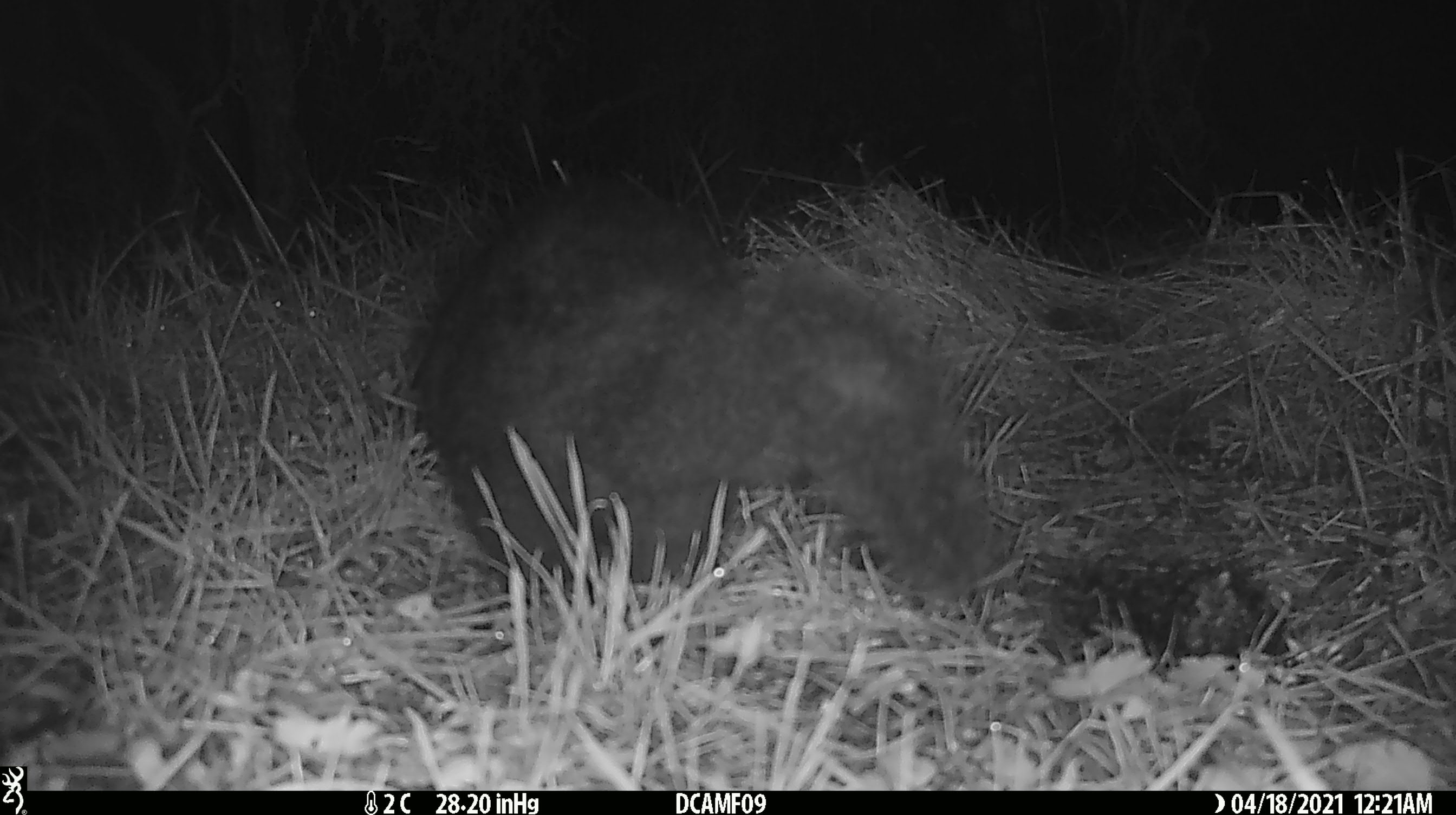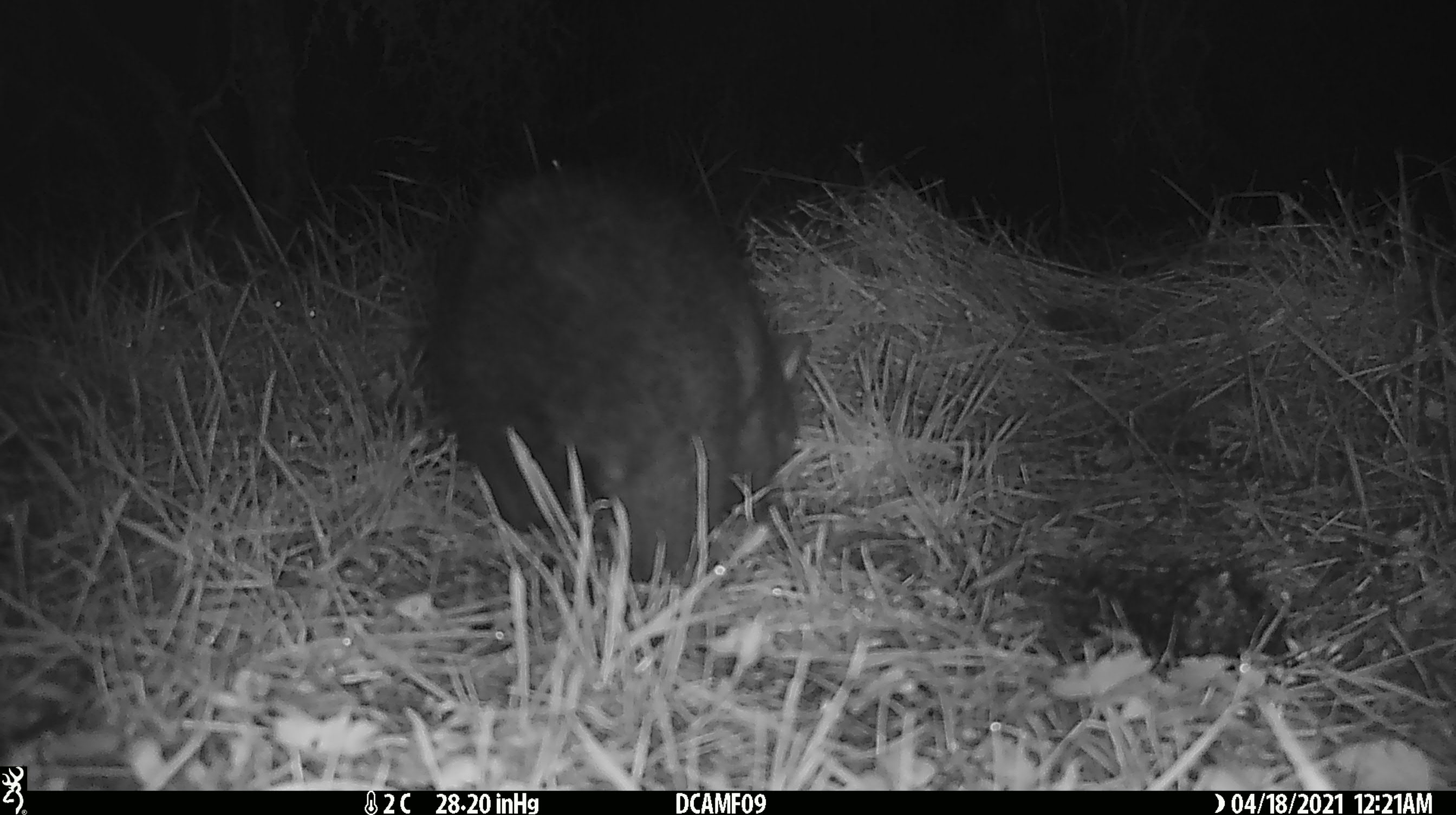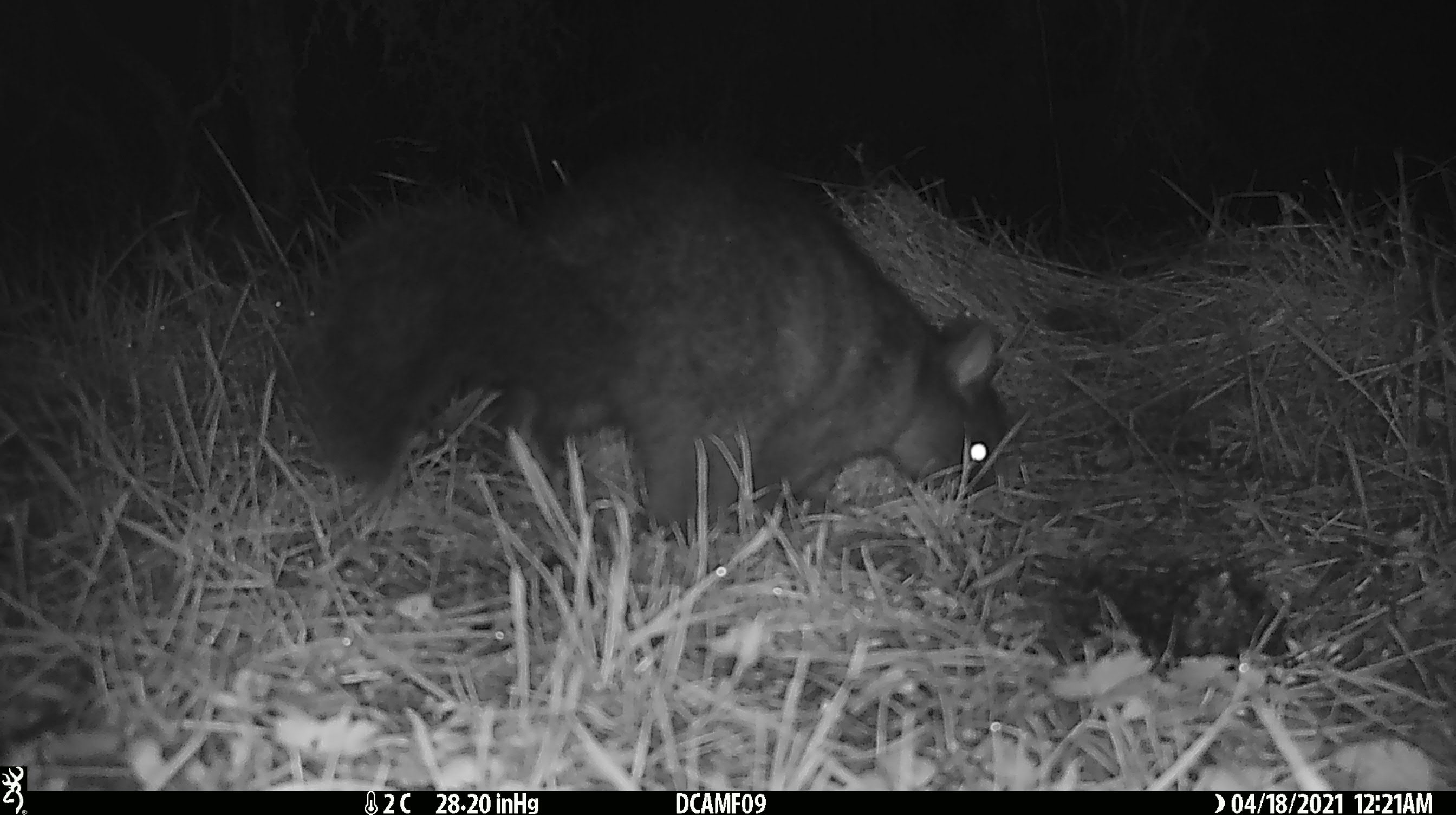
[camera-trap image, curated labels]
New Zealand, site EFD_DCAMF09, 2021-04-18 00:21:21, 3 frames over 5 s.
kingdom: Animalia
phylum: Chordata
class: Mammalia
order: Diprotodontia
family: Phalangeridae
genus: Trichosurus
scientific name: Trichosurus vulpecula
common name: common brushtail possum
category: possum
Possum (common brushtail possum) (Trichosurus vulpecula).